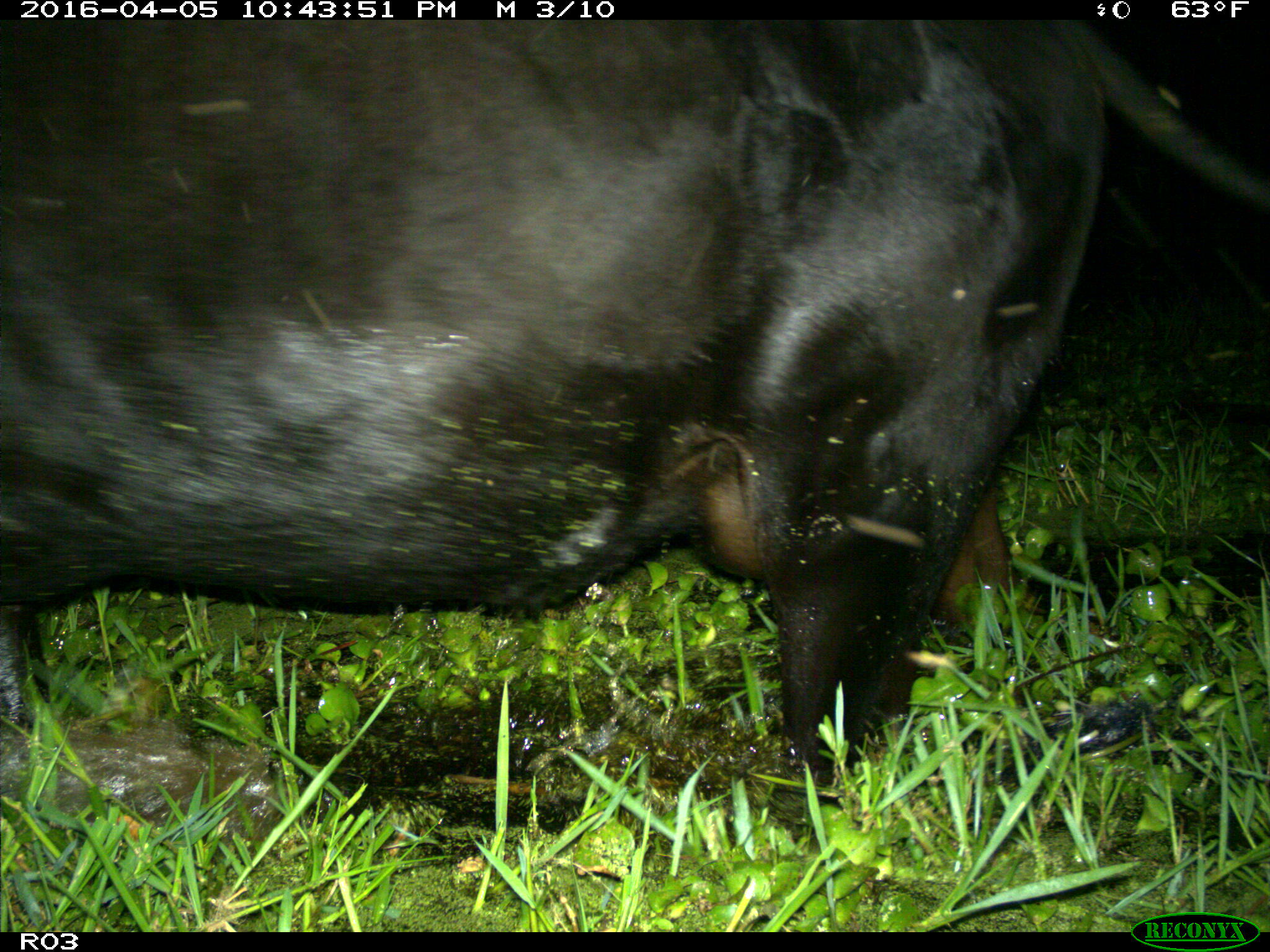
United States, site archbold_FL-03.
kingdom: Animalia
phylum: Chordata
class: Mammalia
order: Artiodactyla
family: Bovidae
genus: Bos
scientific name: Bos taurus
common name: domestic cow